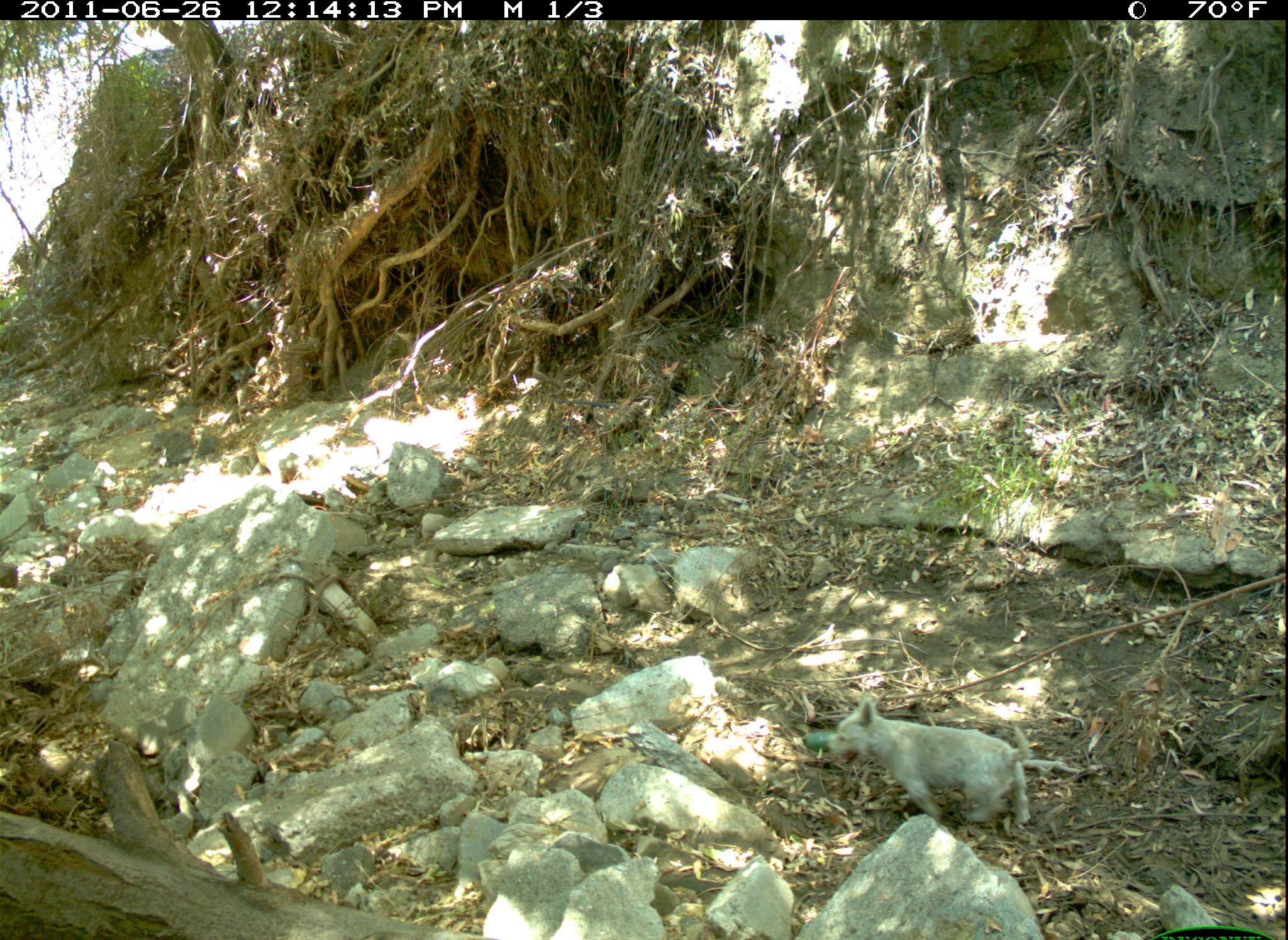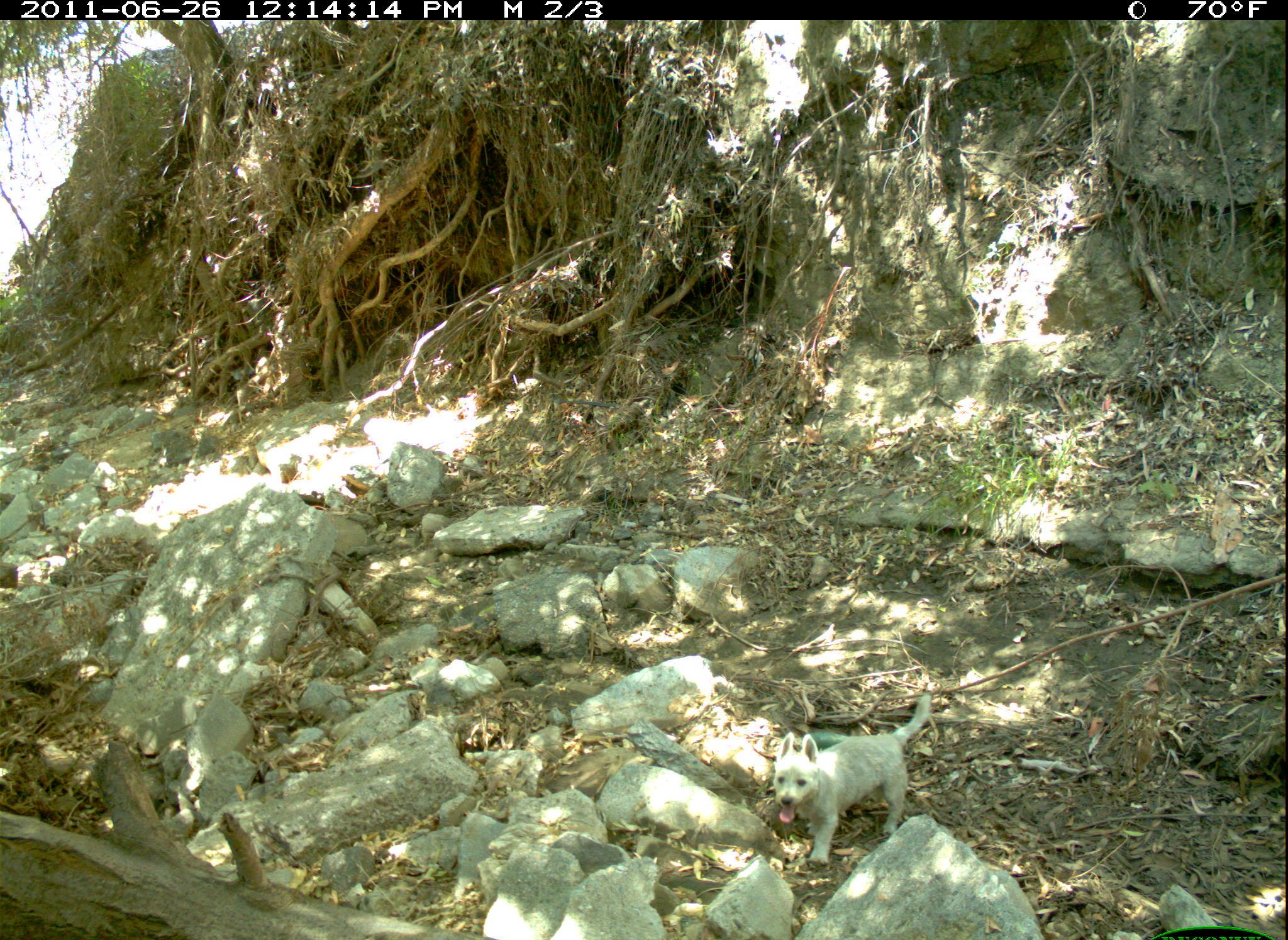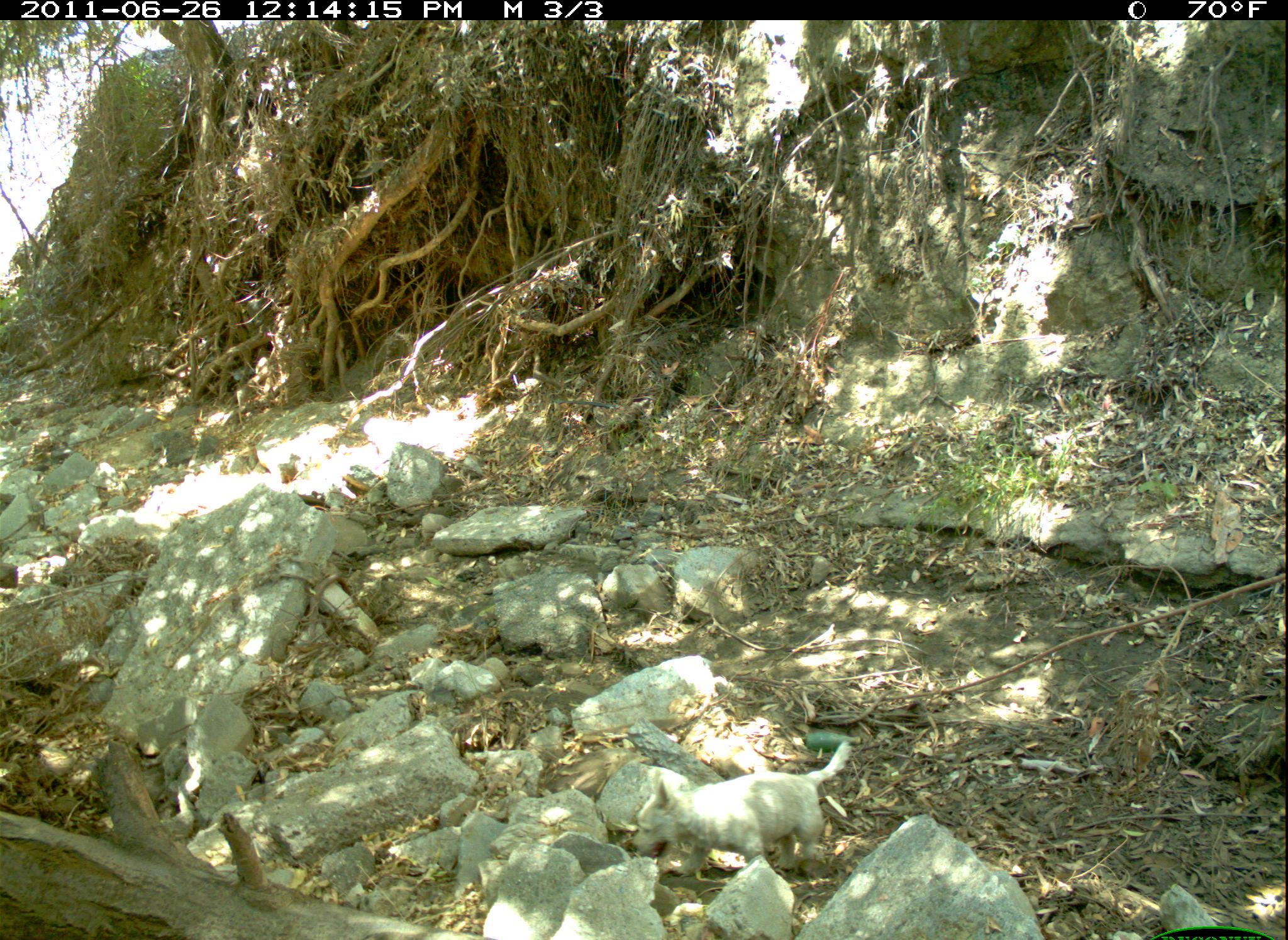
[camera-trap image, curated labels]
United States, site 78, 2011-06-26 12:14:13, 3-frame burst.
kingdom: Animalia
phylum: Chordata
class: Mammalia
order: Carnivora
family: Canidae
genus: Canis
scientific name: Canis familiaris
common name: domestic dog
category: dog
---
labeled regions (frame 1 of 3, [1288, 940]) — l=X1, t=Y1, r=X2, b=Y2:
dog: l=811, t=694, r=1042, b=836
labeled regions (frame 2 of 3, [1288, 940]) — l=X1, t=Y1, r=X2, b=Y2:
dog: l=760, t=686, r=942, b=870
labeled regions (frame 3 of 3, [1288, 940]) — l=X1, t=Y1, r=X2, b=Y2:
dog: l=634, t=736, r=873, b=878